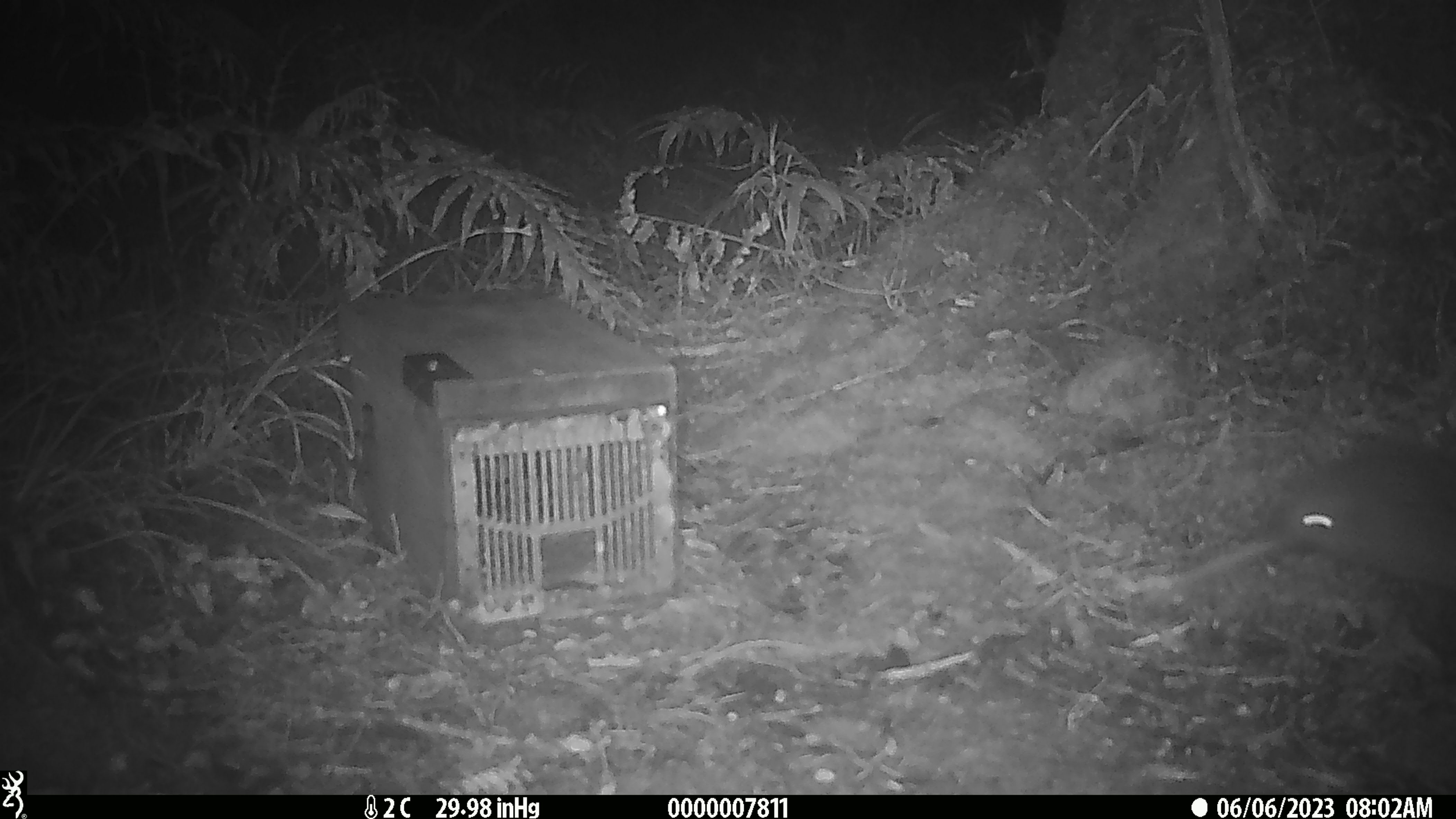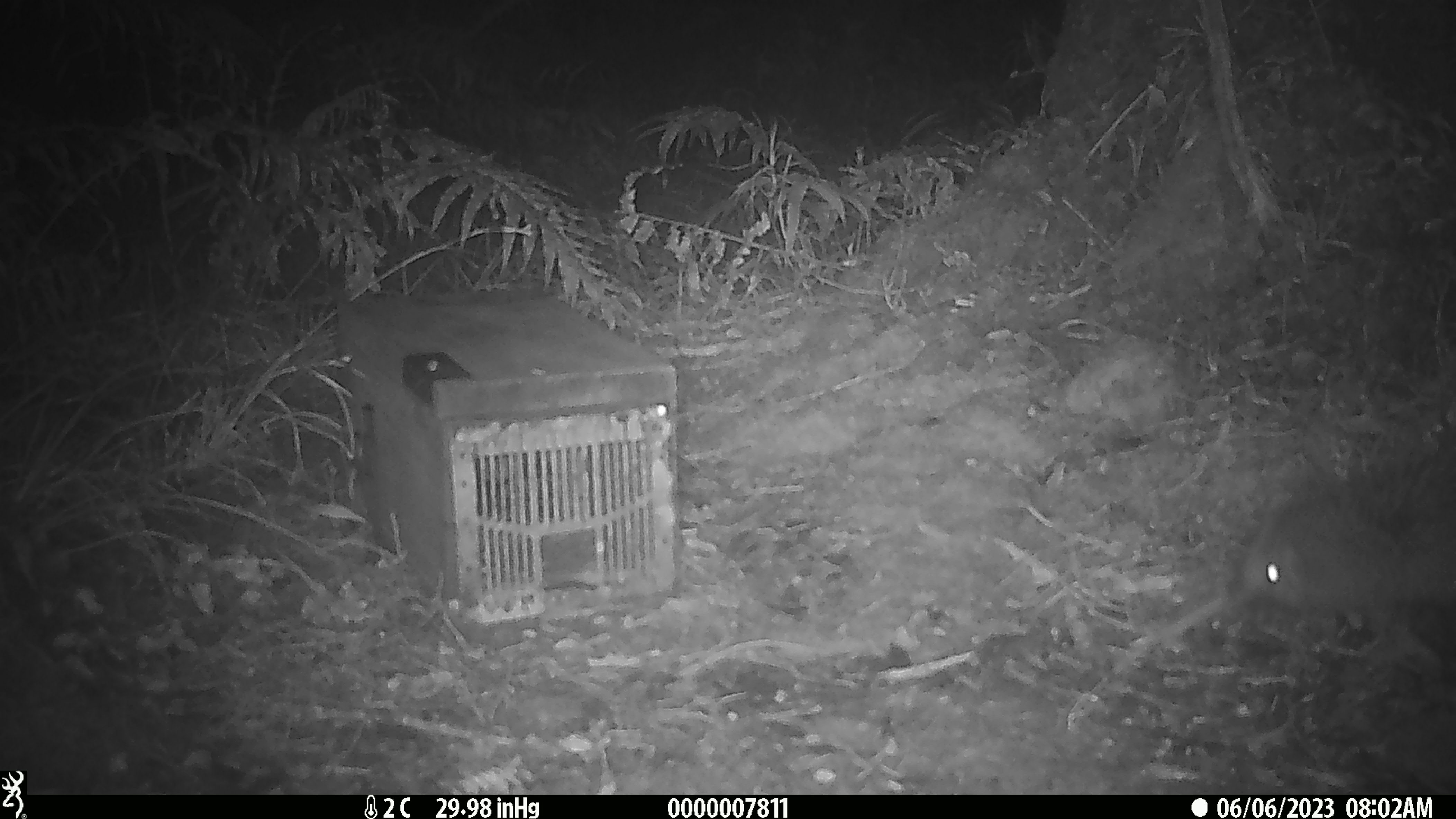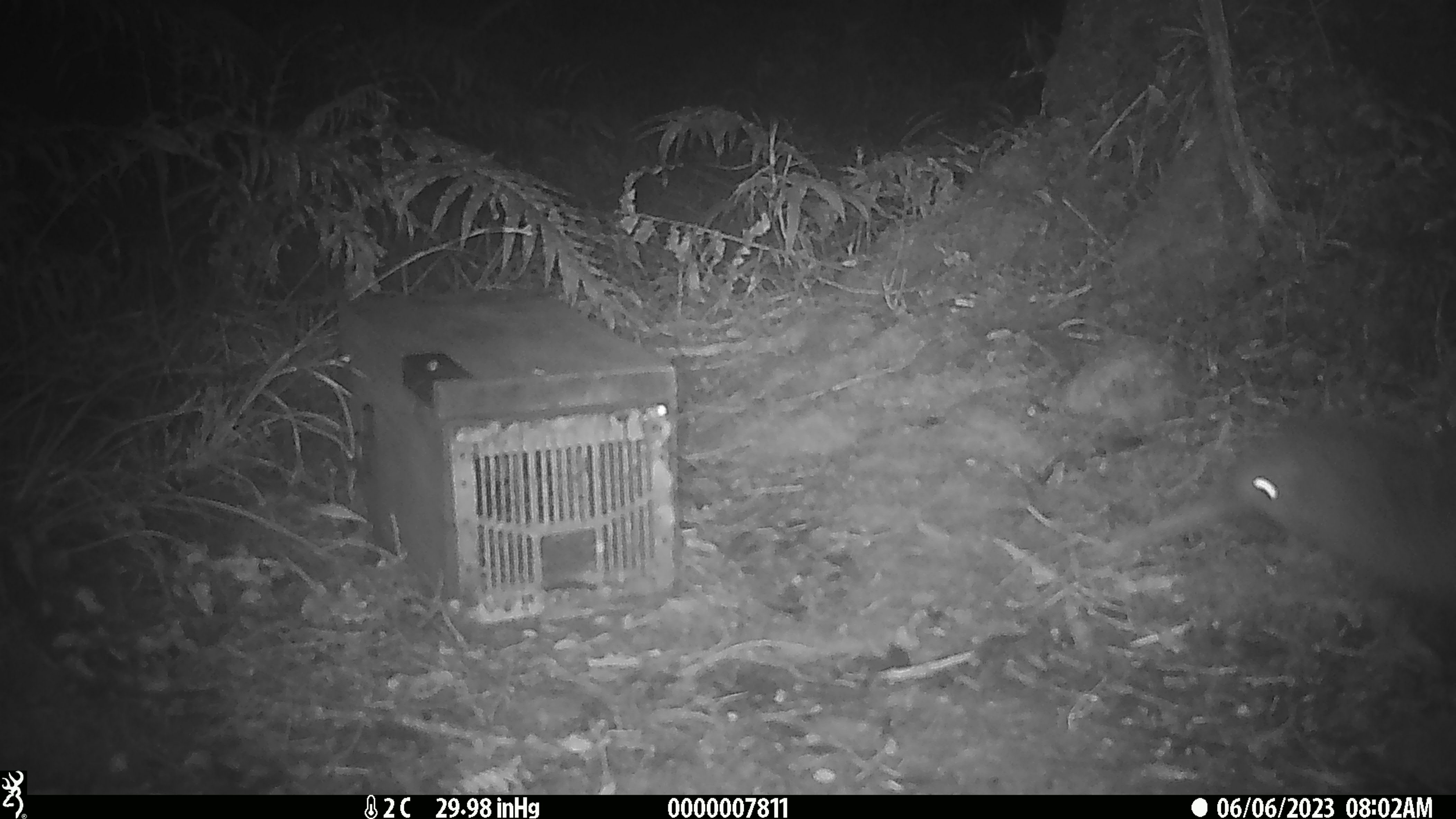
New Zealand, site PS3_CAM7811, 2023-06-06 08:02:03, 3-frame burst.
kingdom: Animalia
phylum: Chordata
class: Aves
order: Apterygiformes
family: Apterygidae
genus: Apteryx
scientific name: Apteryx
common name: kiwi